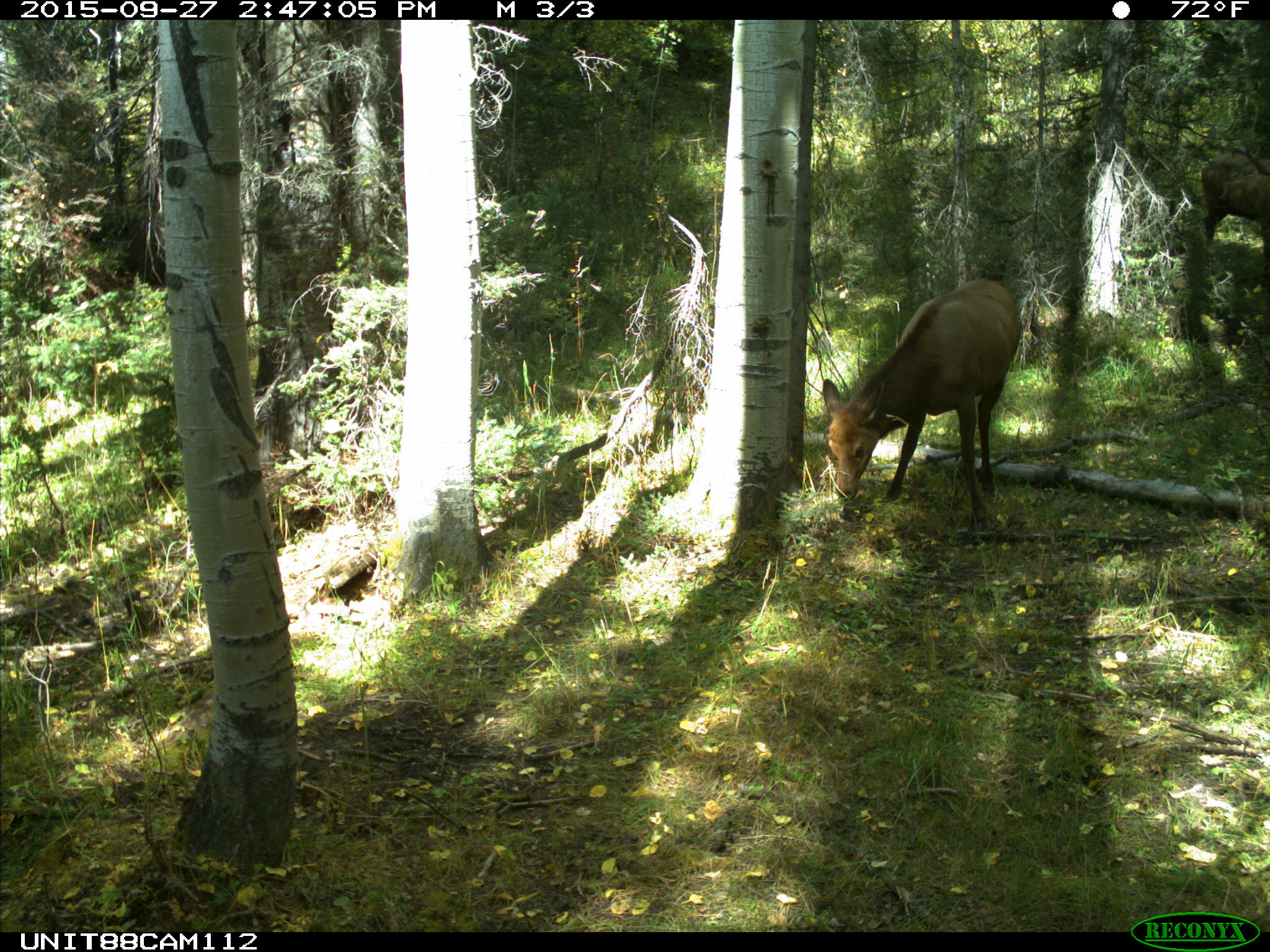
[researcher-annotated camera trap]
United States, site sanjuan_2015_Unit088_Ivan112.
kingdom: Animalia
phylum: Chordata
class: Mammalia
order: Artiodactyla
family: Cervidae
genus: Cervus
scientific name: Cervus elaphus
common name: red deer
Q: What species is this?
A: Cervus elaphus (red deer).